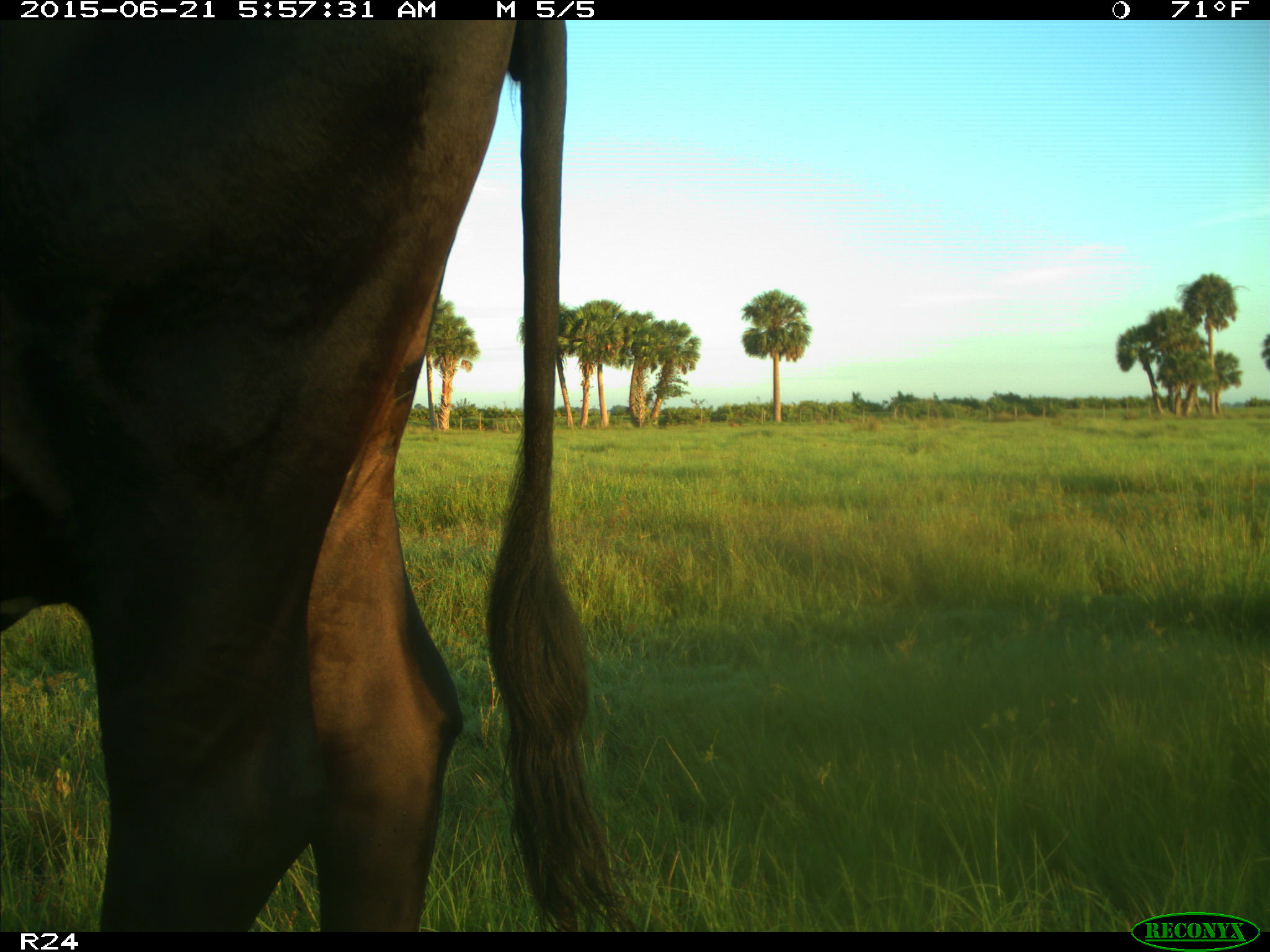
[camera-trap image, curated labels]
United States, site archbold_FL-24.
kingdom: Animalia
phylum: Chordata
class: Mammalia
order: Artiodactyla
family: Bovidae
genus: Bos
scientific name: Bos taurus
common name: domestic cow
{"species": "Bos taurus (domestic cow)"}